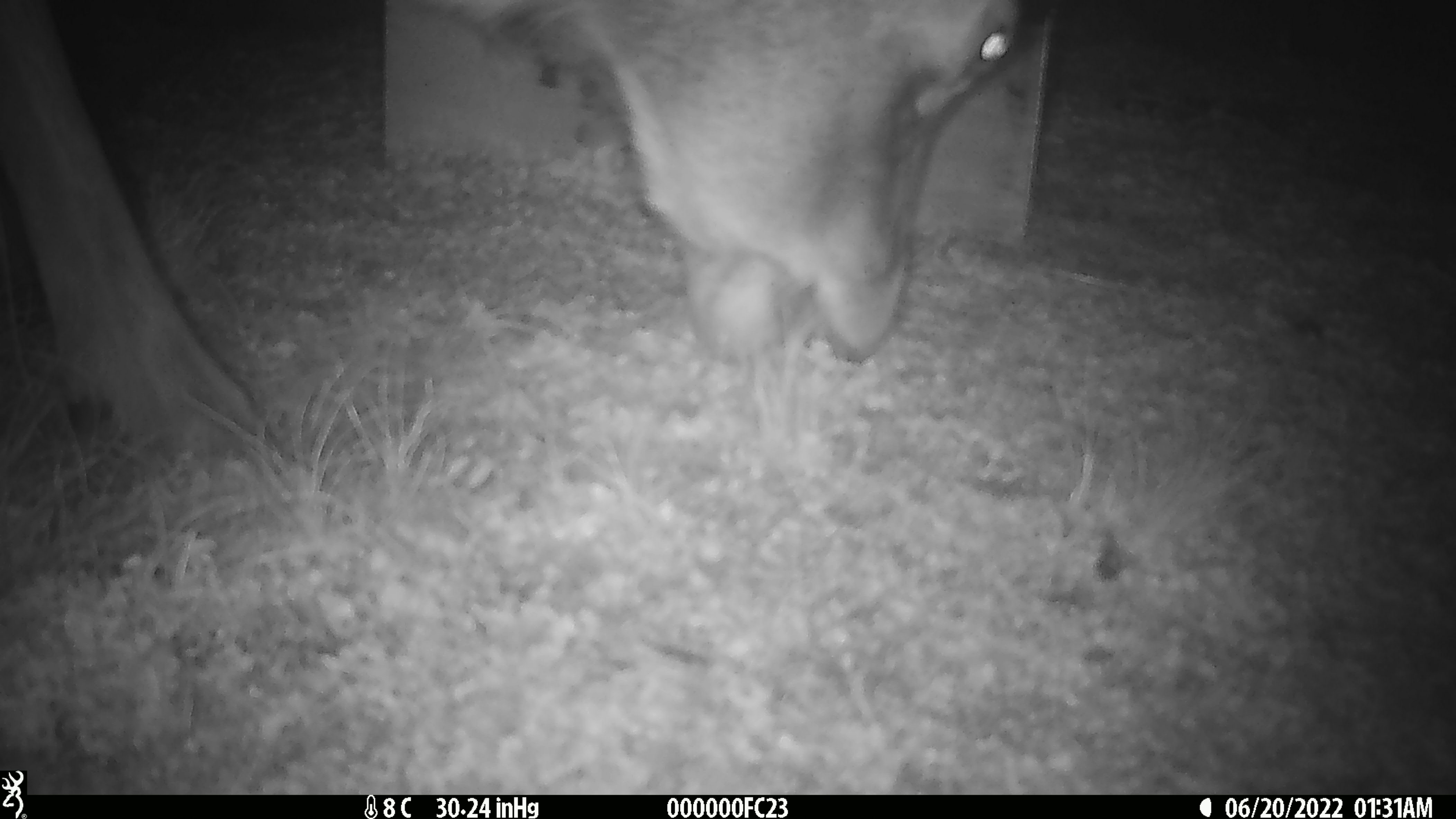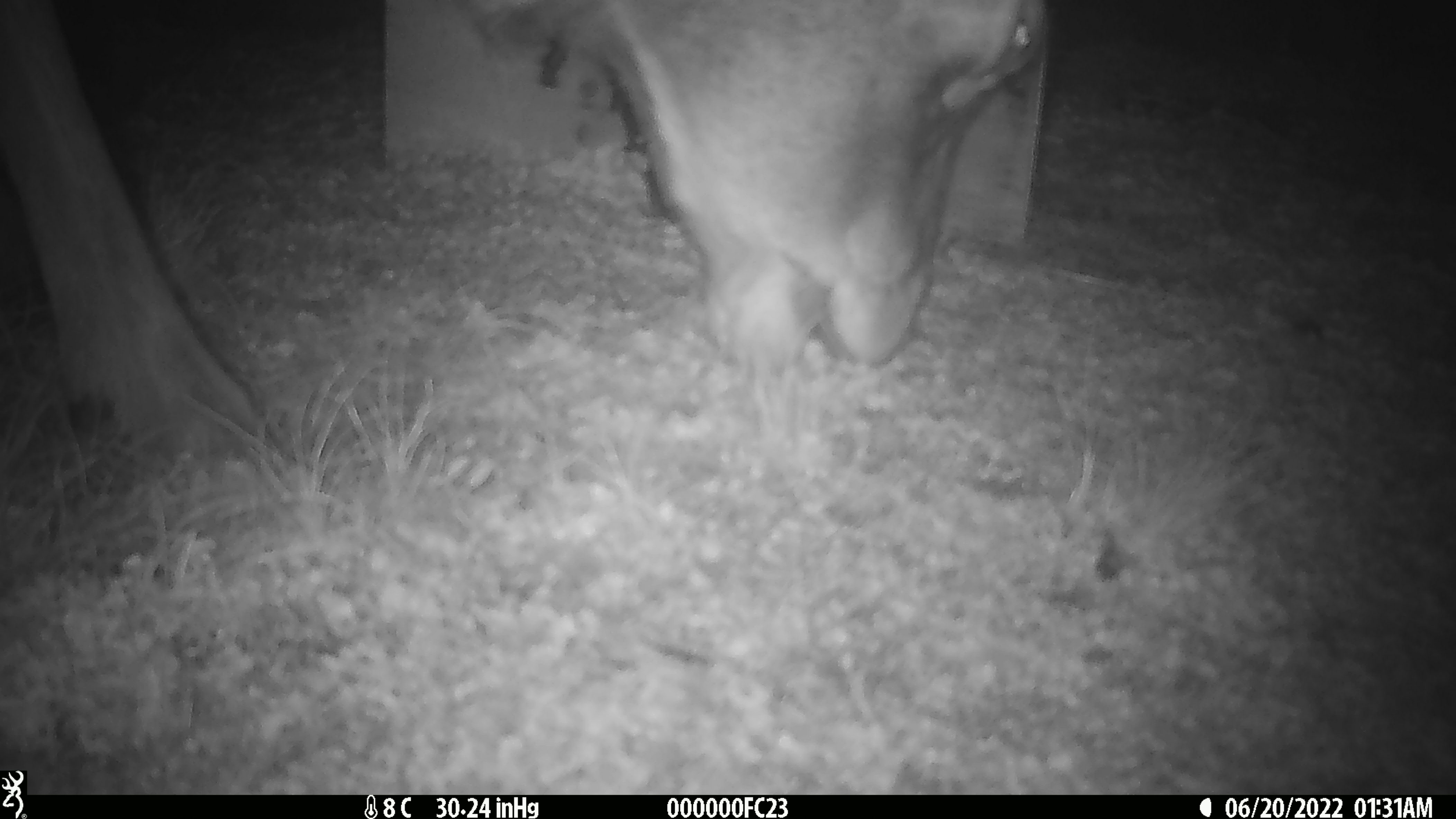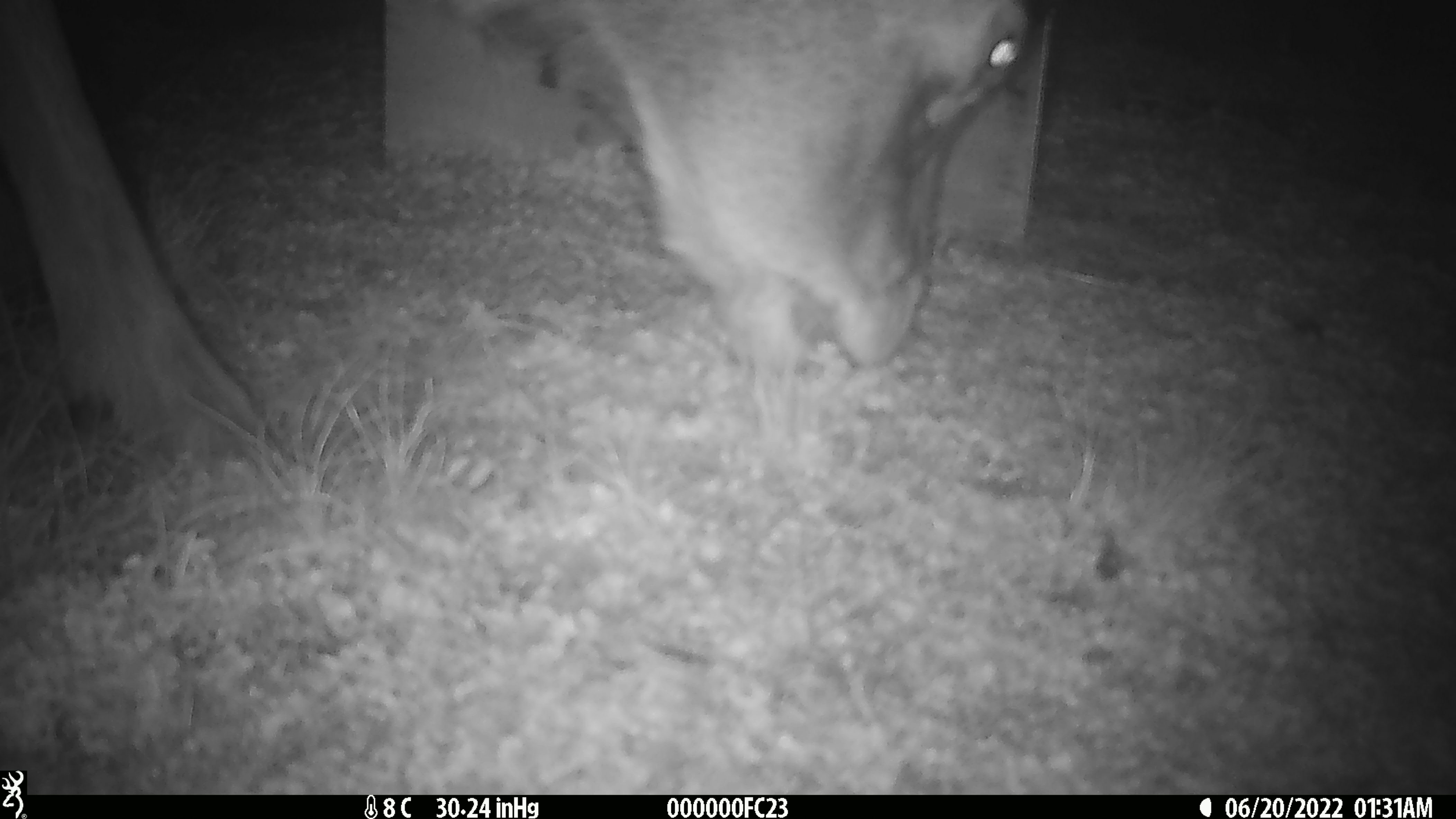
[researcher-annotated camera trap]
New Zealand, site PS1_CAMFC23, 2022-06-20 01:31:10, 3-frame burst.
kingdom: Animalia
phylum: Chordata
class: Mammalia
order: Artiodactyla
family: Cervidae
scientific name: Cervidae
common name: deer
Deer (Cervidae).